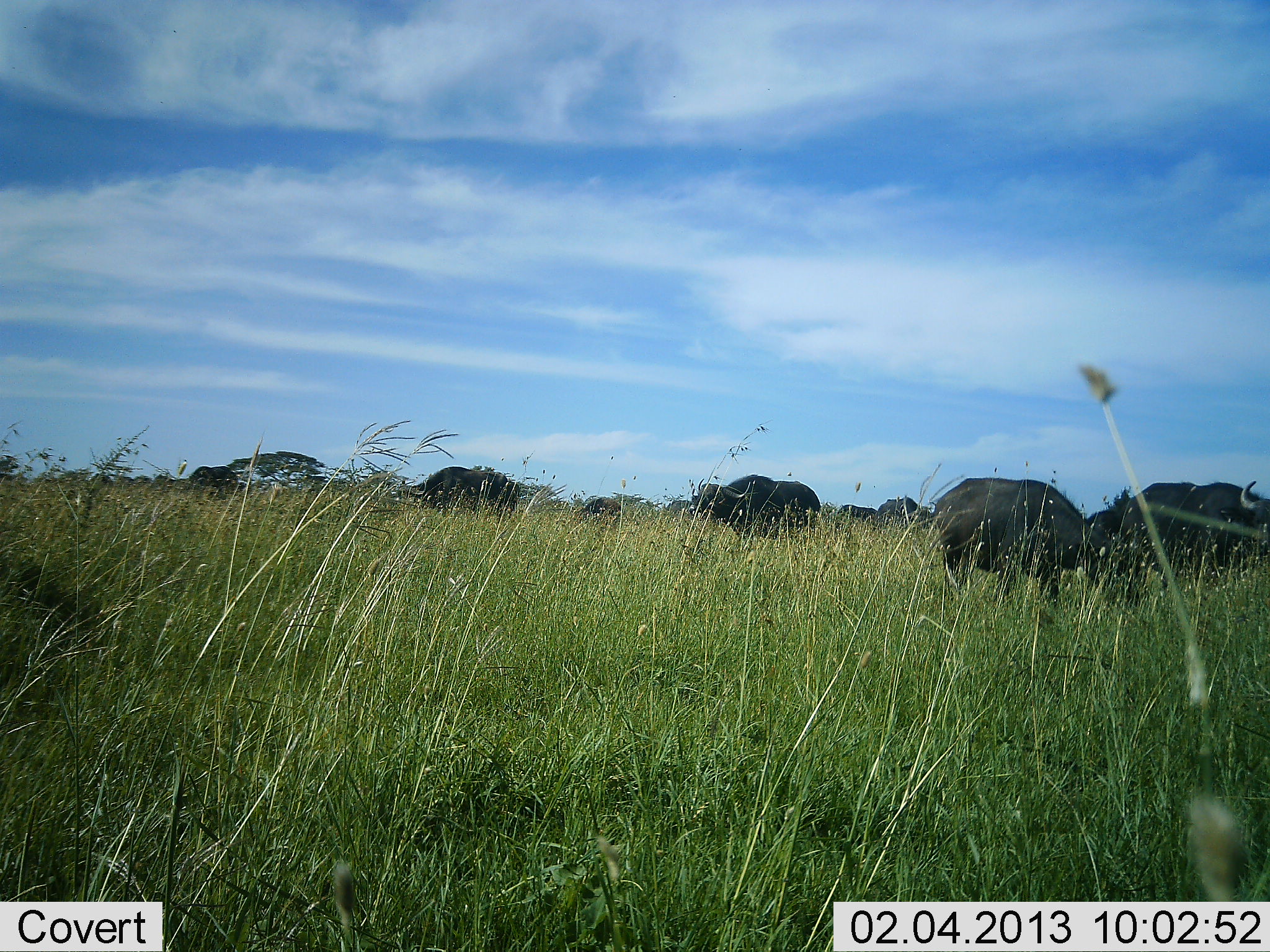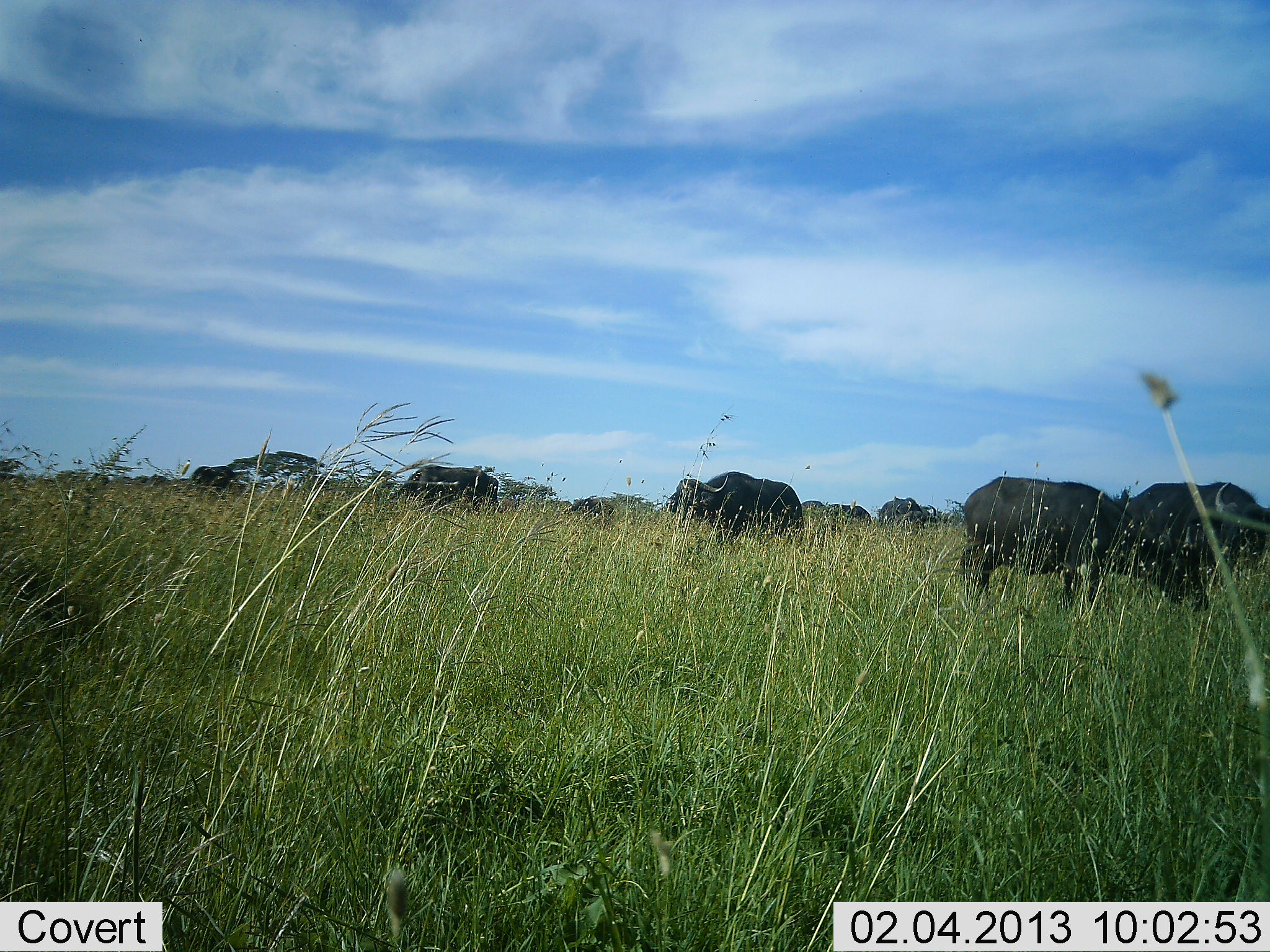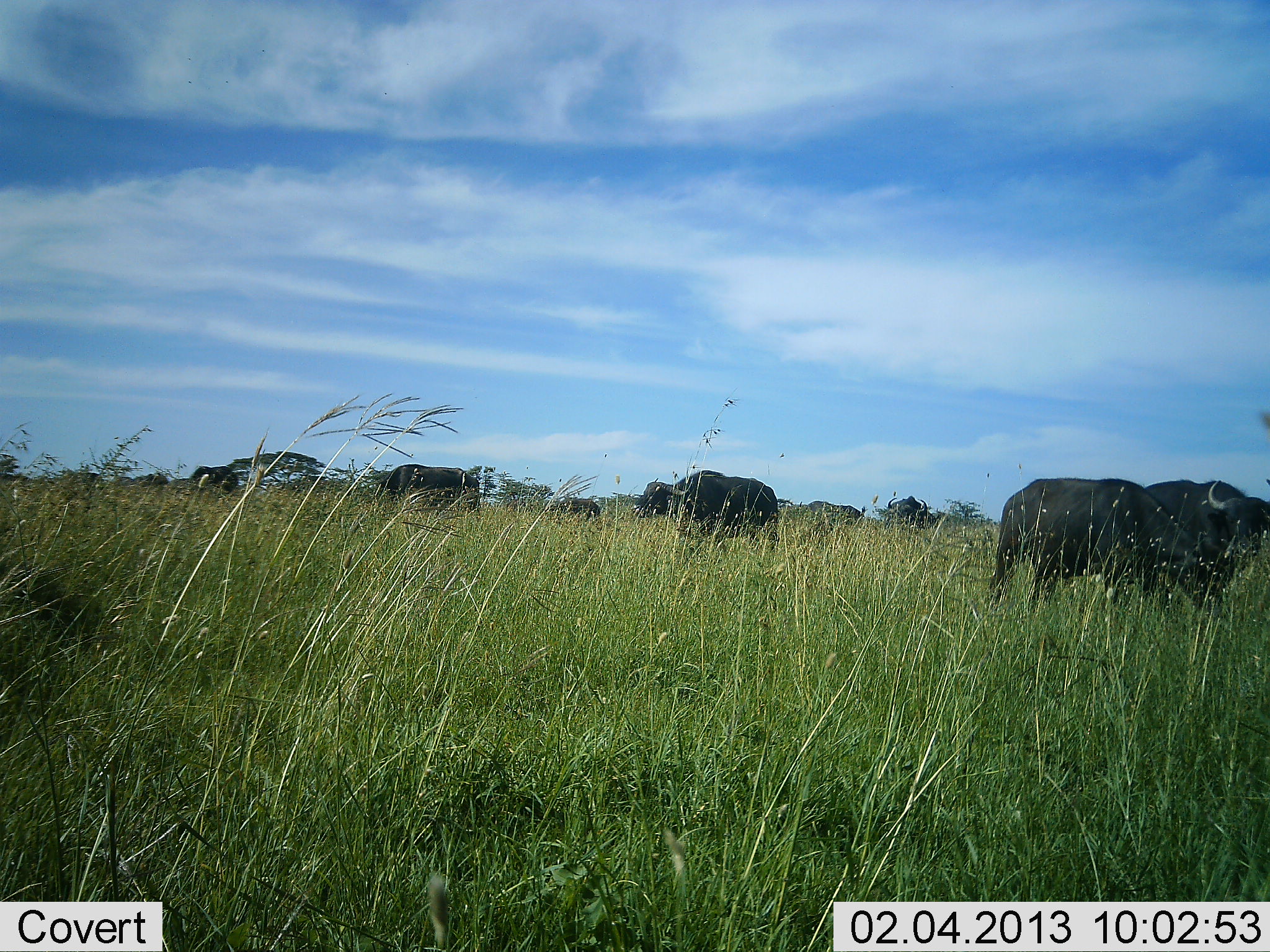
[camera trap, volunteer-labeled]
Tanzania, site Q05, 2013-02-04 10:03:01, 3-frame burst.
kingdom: Animalia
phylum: Chordata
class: Mammalia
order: Artiodactyla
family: Bovidae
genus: Syncerus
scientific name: Syncerus caffer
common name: cape buffalo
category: buffalo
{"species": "buffalo (cape buffalo) (Syncerus caffer)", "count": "8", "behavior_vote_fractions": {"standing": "31%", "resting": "3%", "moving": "51%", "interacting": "0%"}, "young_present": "3%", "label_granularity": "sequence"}